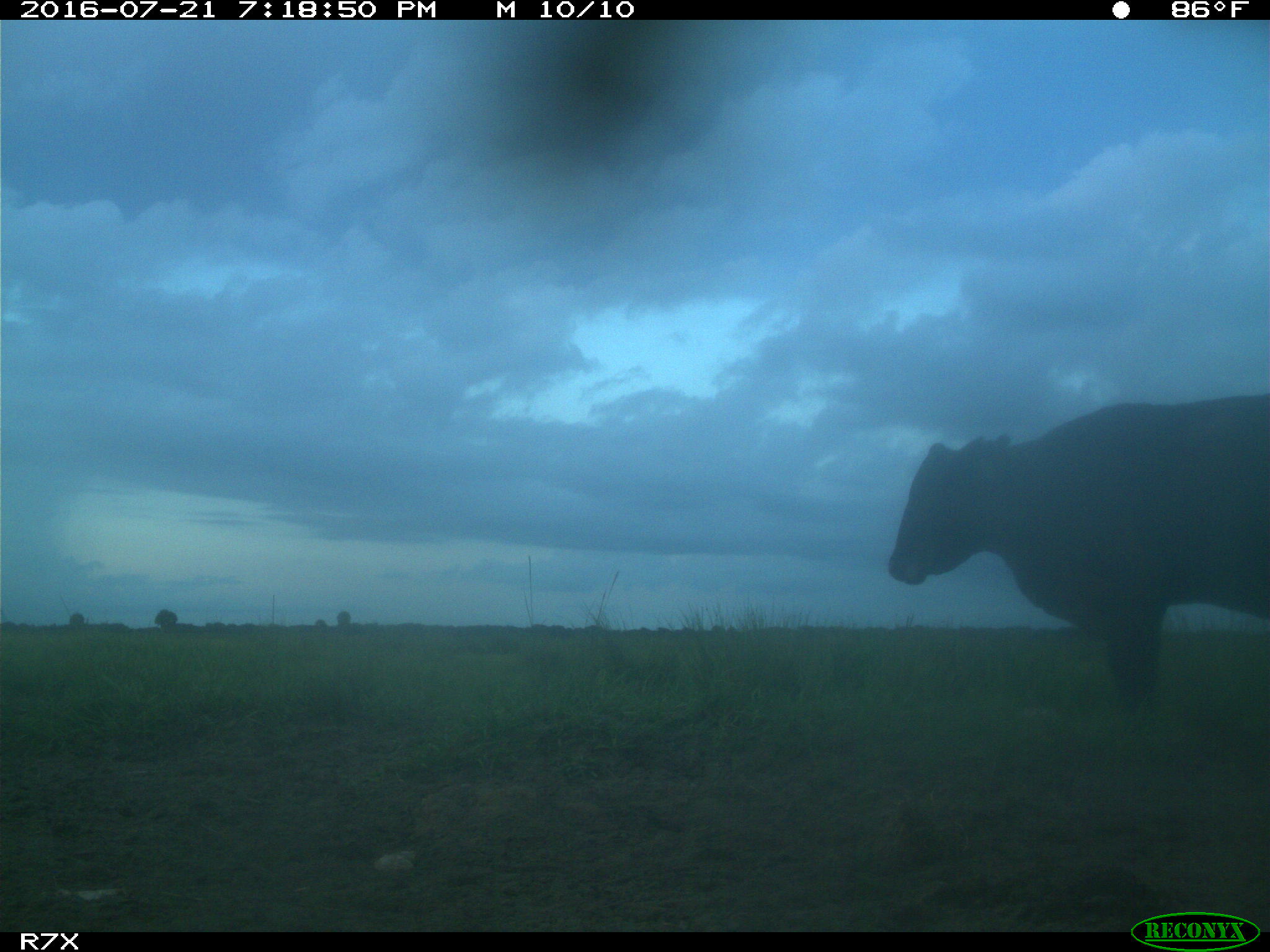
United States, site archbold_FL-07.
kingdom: Animalia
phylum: Chordata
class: Mammalia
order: Artiodactyla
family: Bovidae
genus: Bos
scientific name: Bos taurus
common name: domestic cow